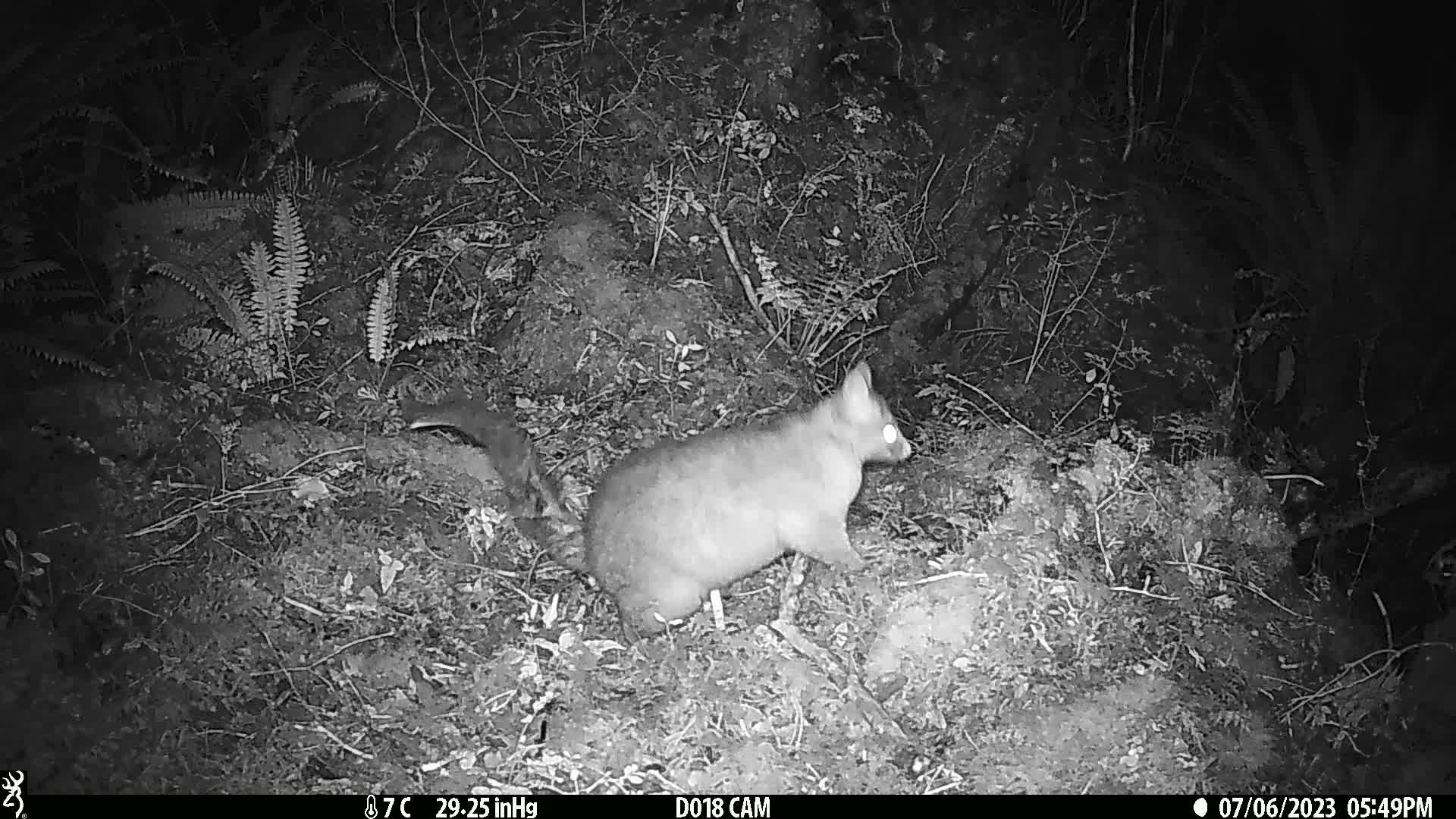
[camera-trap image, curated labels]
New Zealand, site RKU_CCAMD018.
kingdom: Animalia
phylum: Chordata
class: Mammalia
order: Diprotodontia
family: Phalangeridae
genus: Trichosurus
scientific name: Trichosurus vulpecula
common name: common brushtail possum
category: possum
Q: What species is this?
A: Possum (common brushtail possum) (Trichosurus vulpecula).